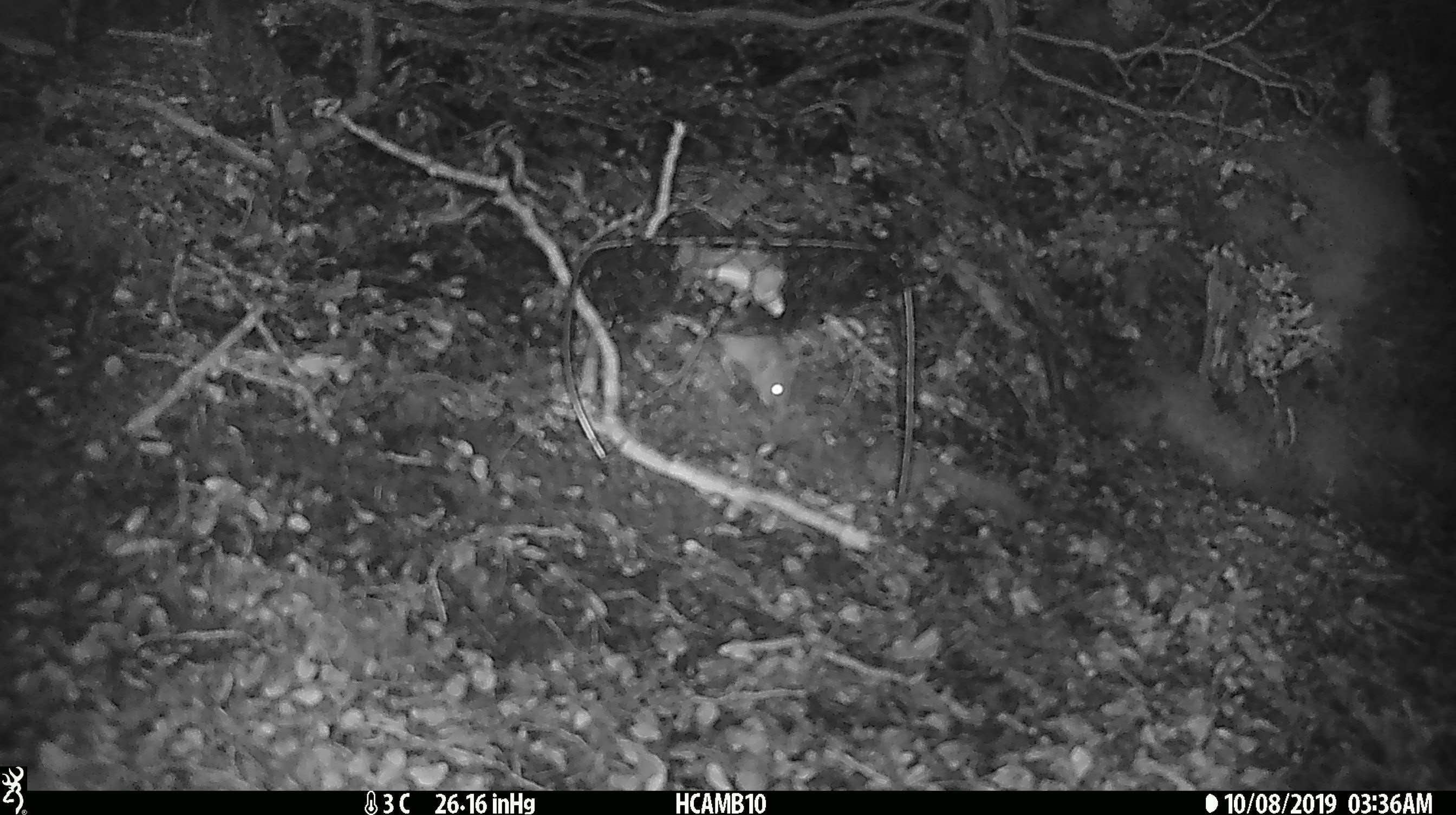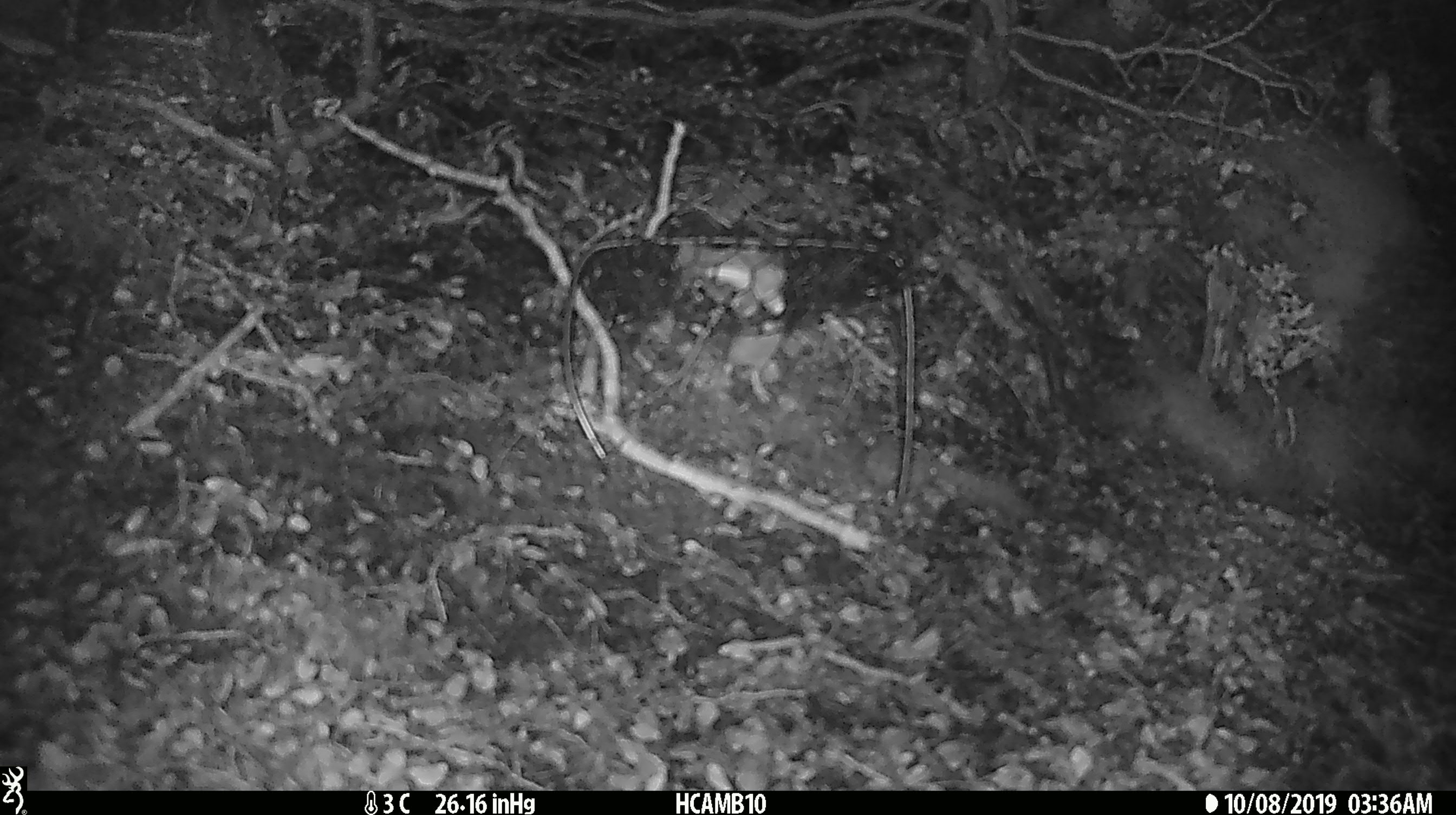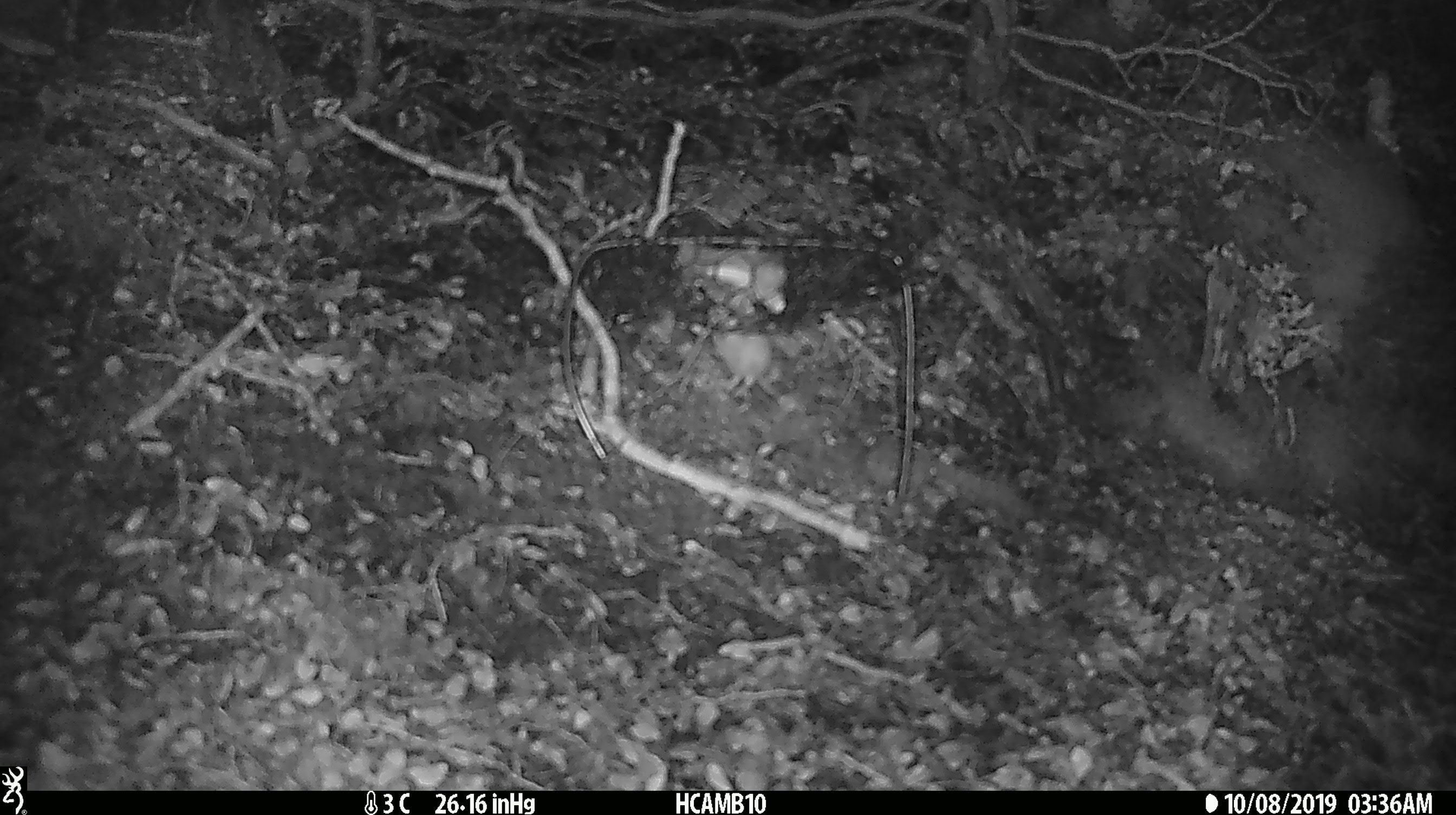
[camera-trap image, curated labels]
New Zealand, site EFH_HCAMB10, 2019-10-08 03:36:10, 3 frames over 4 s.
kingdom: Animalia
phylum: Chordata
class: Mammalia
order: Rodentia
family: Muridae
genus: Mus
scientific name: Mus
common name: mouse